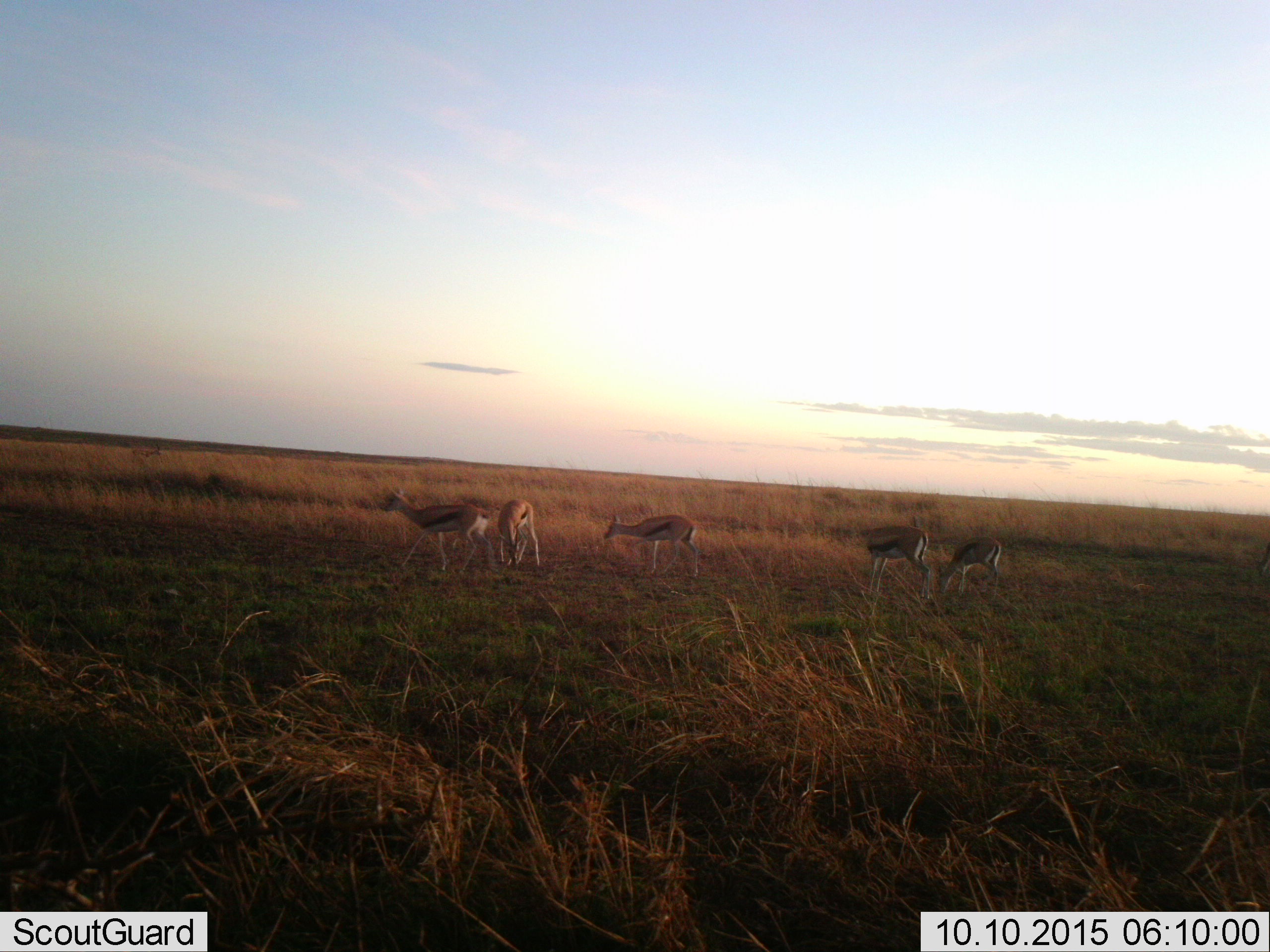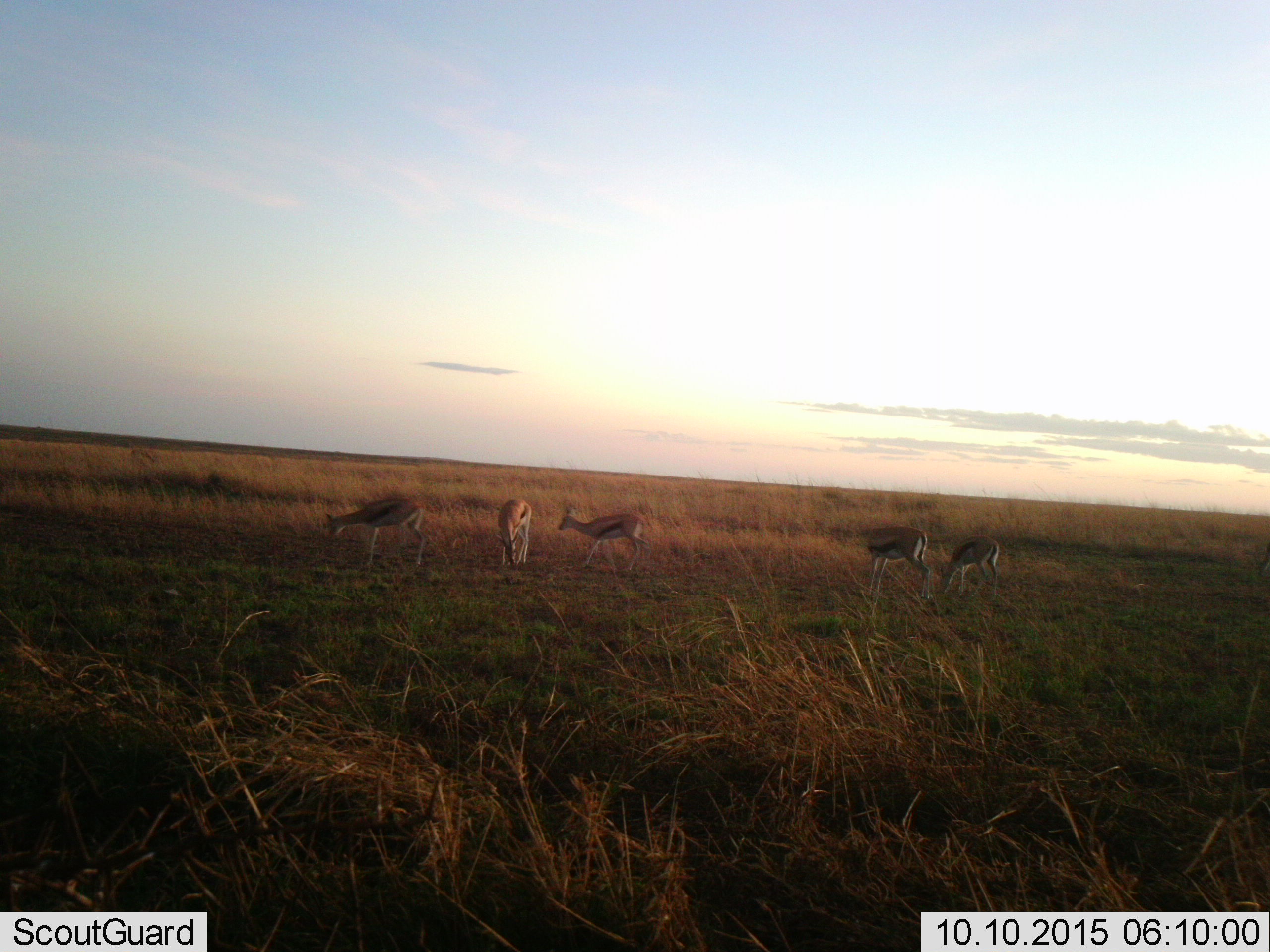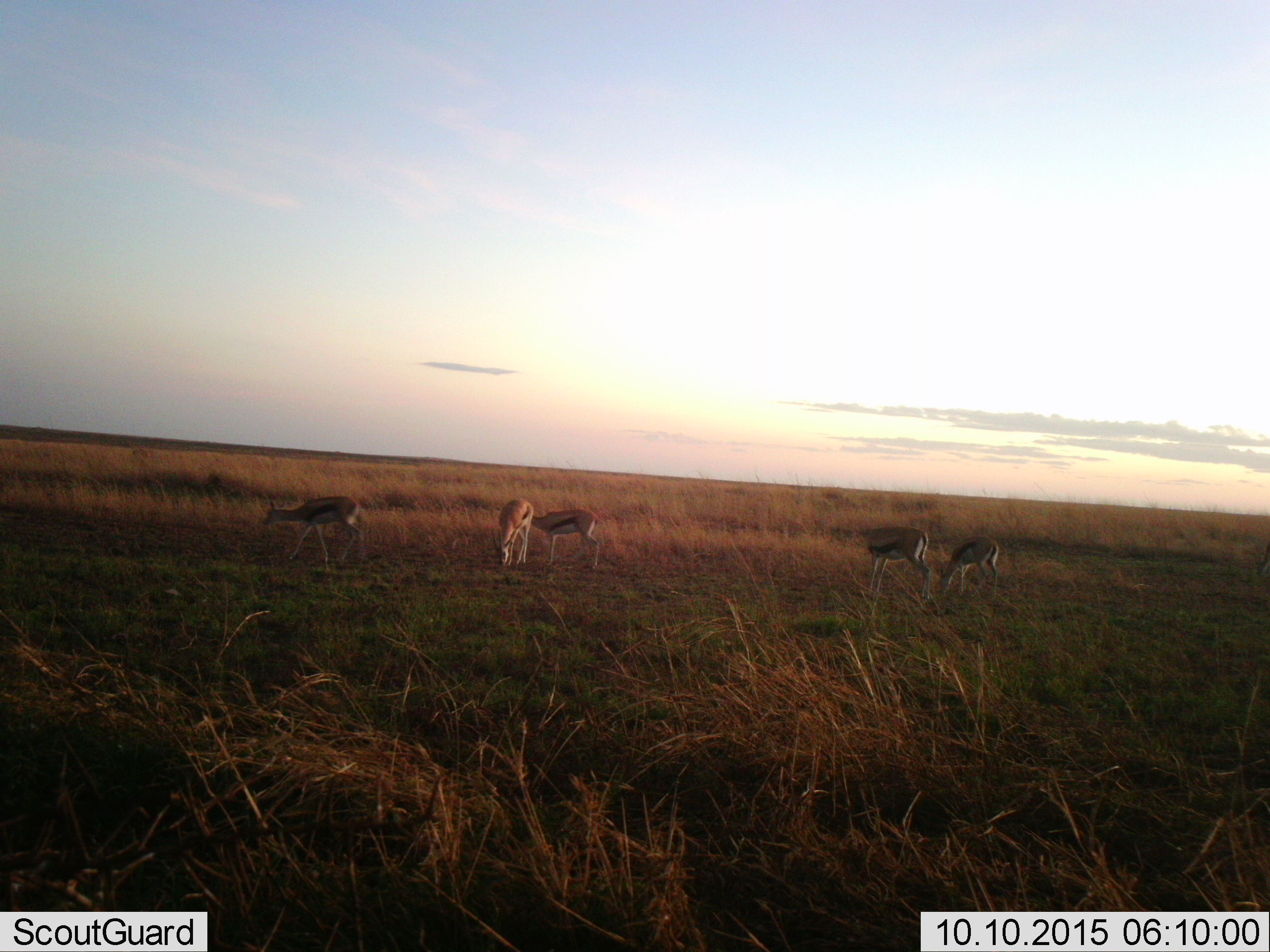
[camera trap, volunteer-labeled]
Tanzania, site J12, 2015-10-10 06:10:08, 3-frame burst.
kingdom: Animalia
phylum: Chordata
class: Mammalia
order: Artiodactyla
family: Bovidae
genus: Eudorcas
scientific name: Eudorcas thomsonii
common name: thomson's gazelle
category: gazellethomsons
Gazellethomsons (thomson's gazelle) (Eudorcas thomsonii), count 5. Behavior (volunteer vote fractions): standing 86%, resting 0%, moving 86%, interacting 0%. Young present (vote fraction): 0%. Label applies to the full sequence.